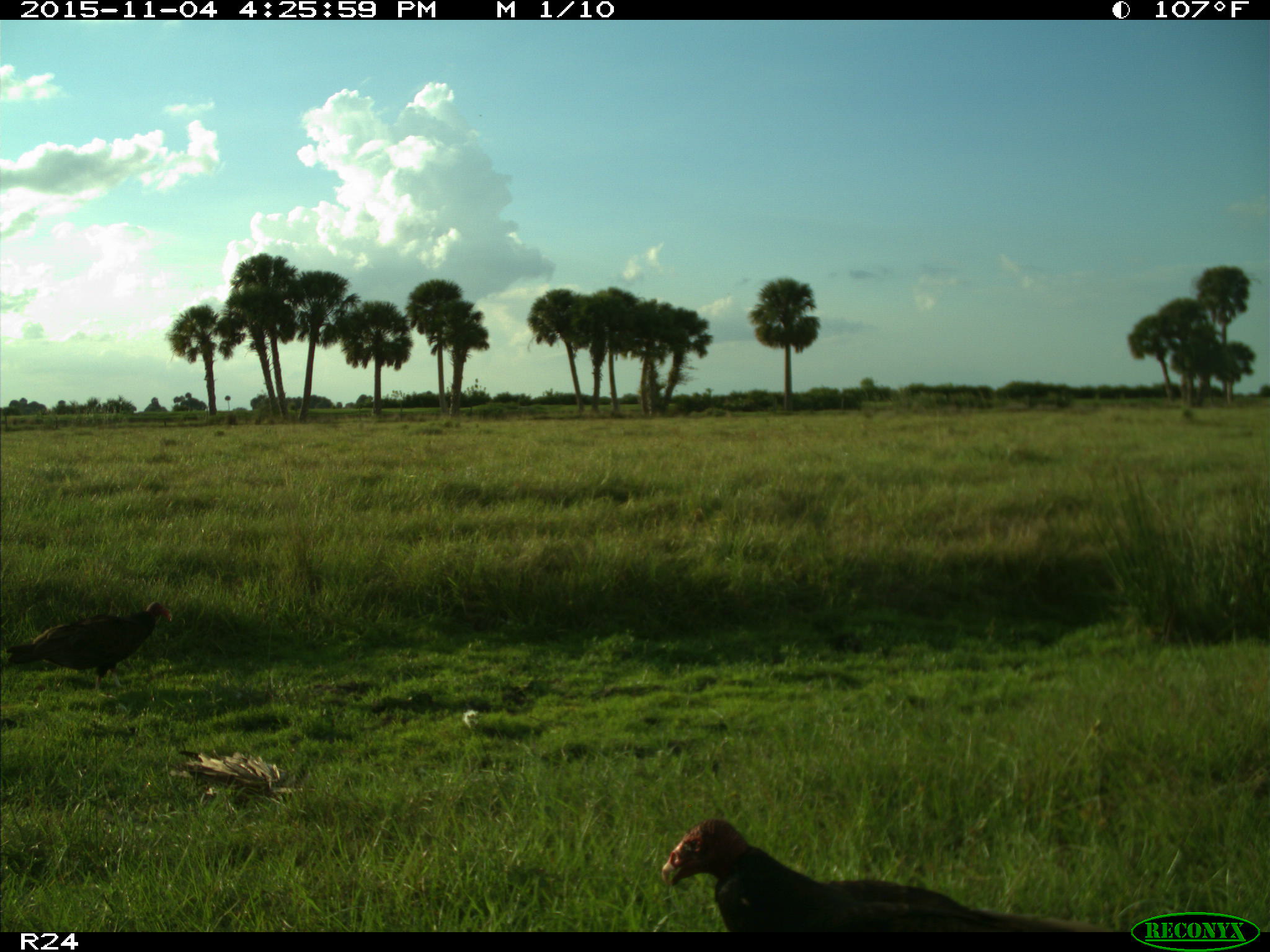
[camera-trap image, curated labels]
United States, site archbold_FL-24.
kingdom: Animalia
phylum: Chordata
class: Aves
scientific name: Aves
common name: birds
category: unidentified bird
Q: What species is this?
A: Unidentified bird (birds) (Aves).